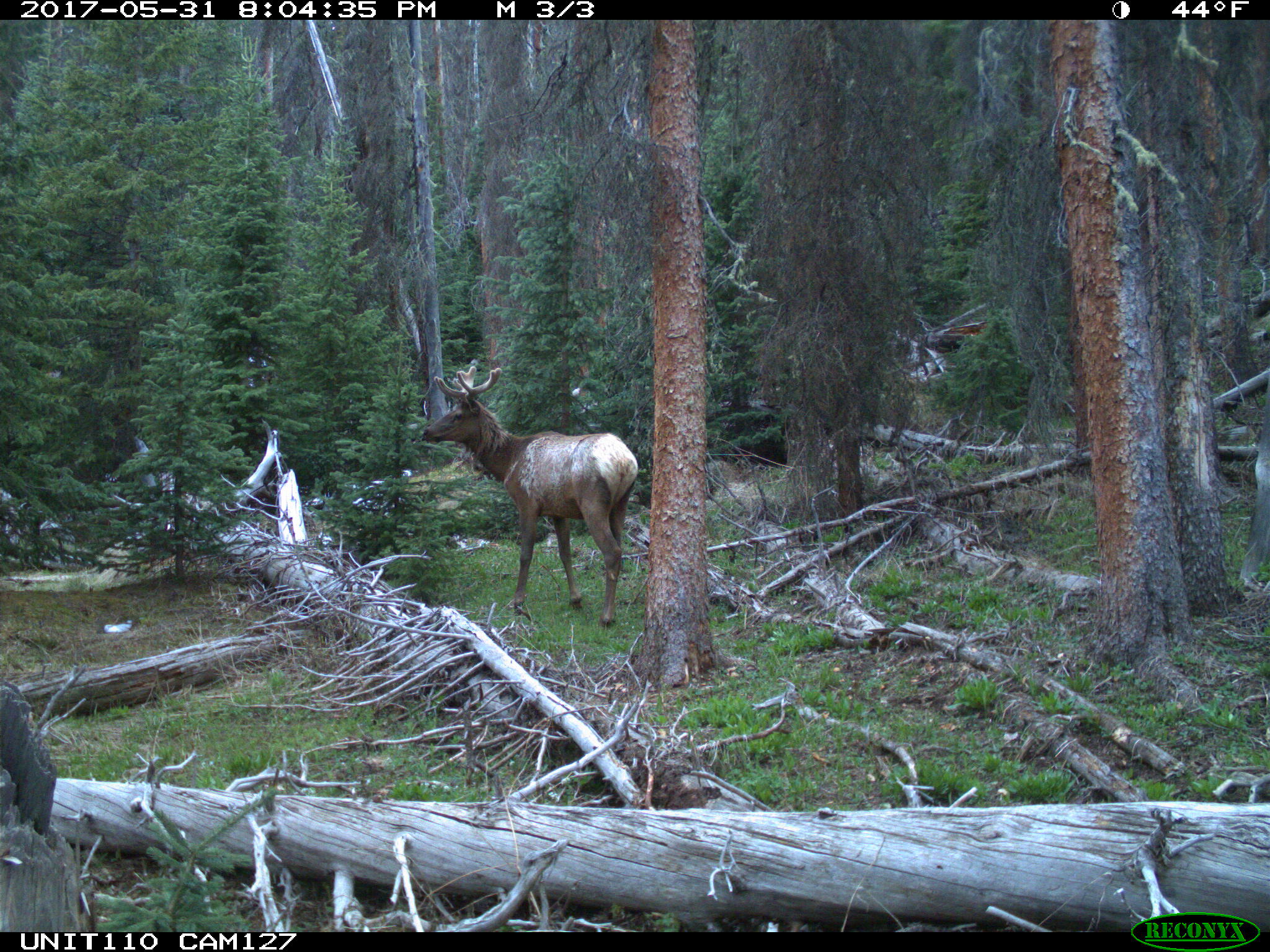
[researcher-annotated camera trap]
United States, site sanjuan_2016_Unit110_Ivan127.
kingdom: Animalia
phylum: Chordata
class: Mammalia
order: Artiodactyla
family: Cervidae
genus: Cervus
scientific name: Cervus elaphus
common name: red deer